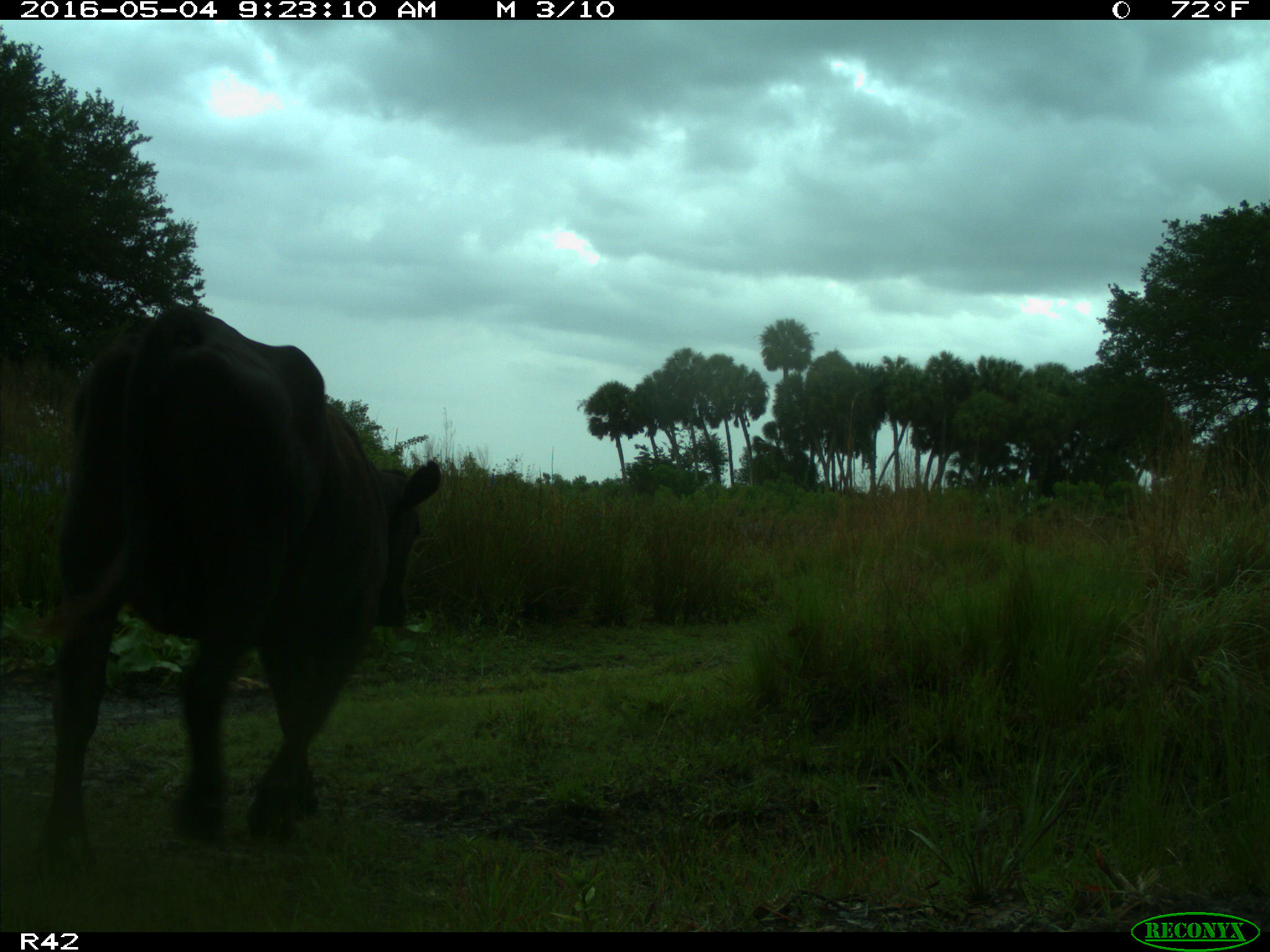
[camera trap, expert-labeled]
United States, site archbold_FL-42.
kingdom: Animalia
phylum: Chordata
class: Mammalia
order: Artiodactyla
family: Bovidae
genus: Bos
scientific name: Bos taurus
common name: domestic cow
Bos taurus (domestic cow).